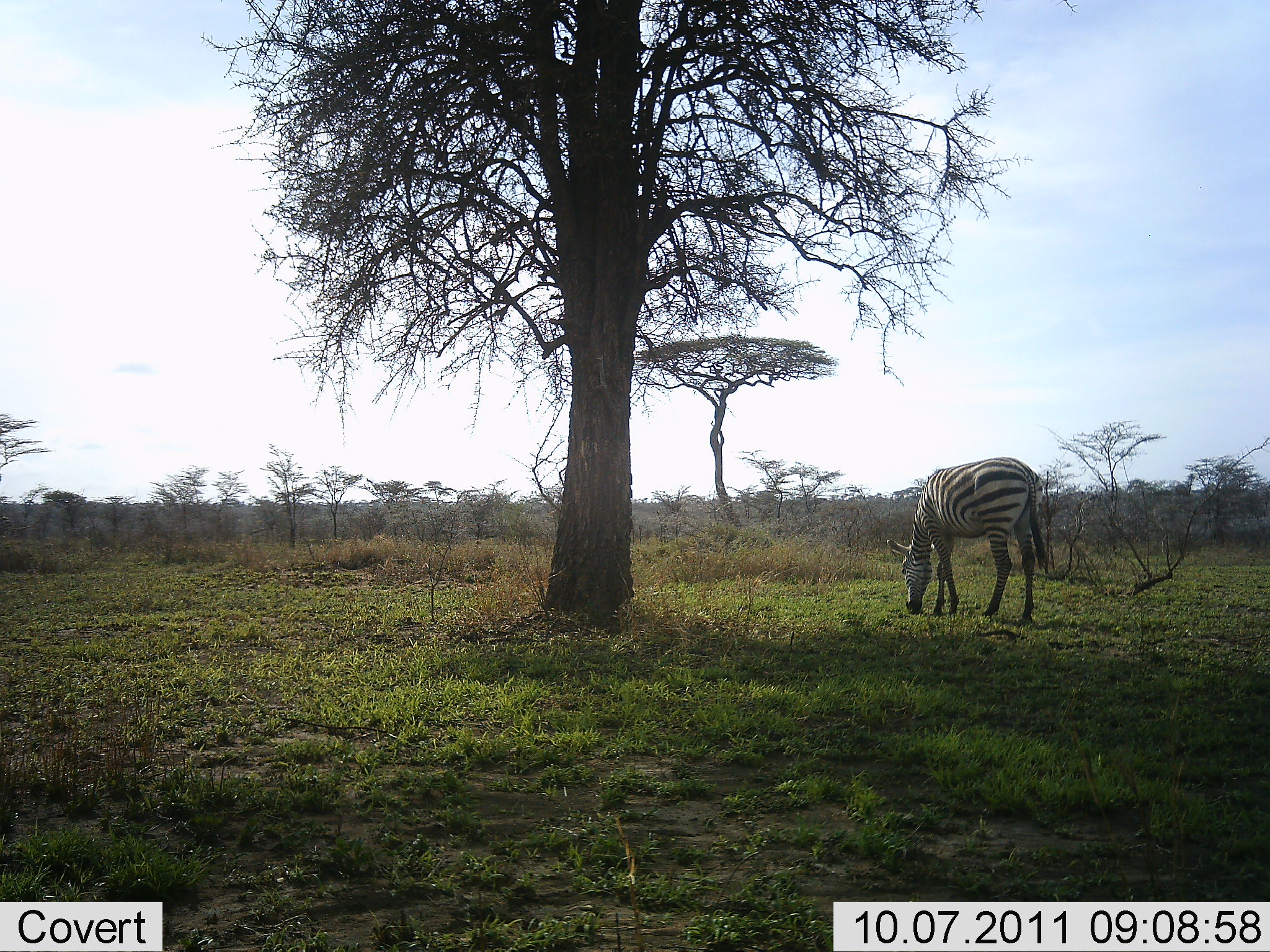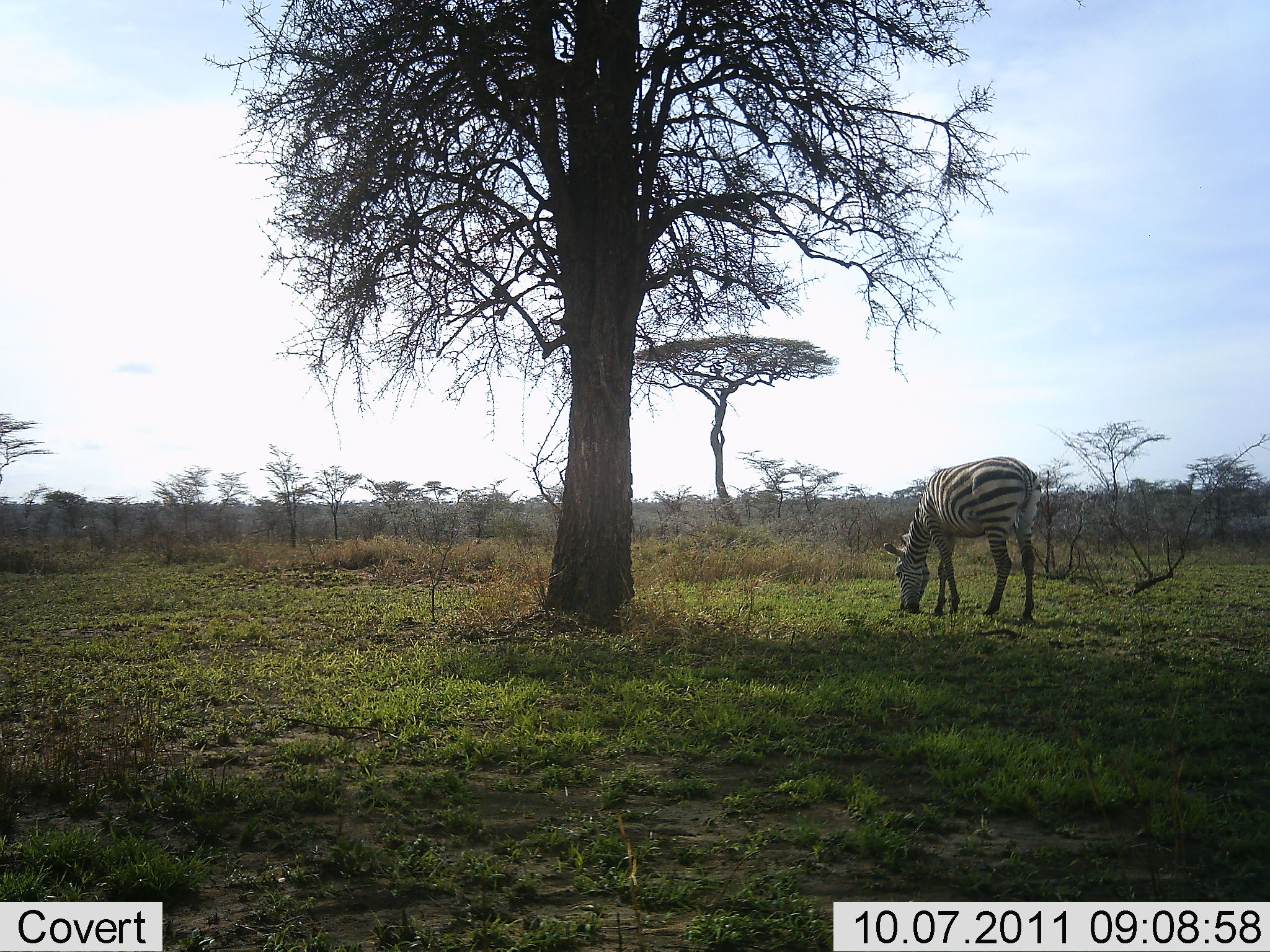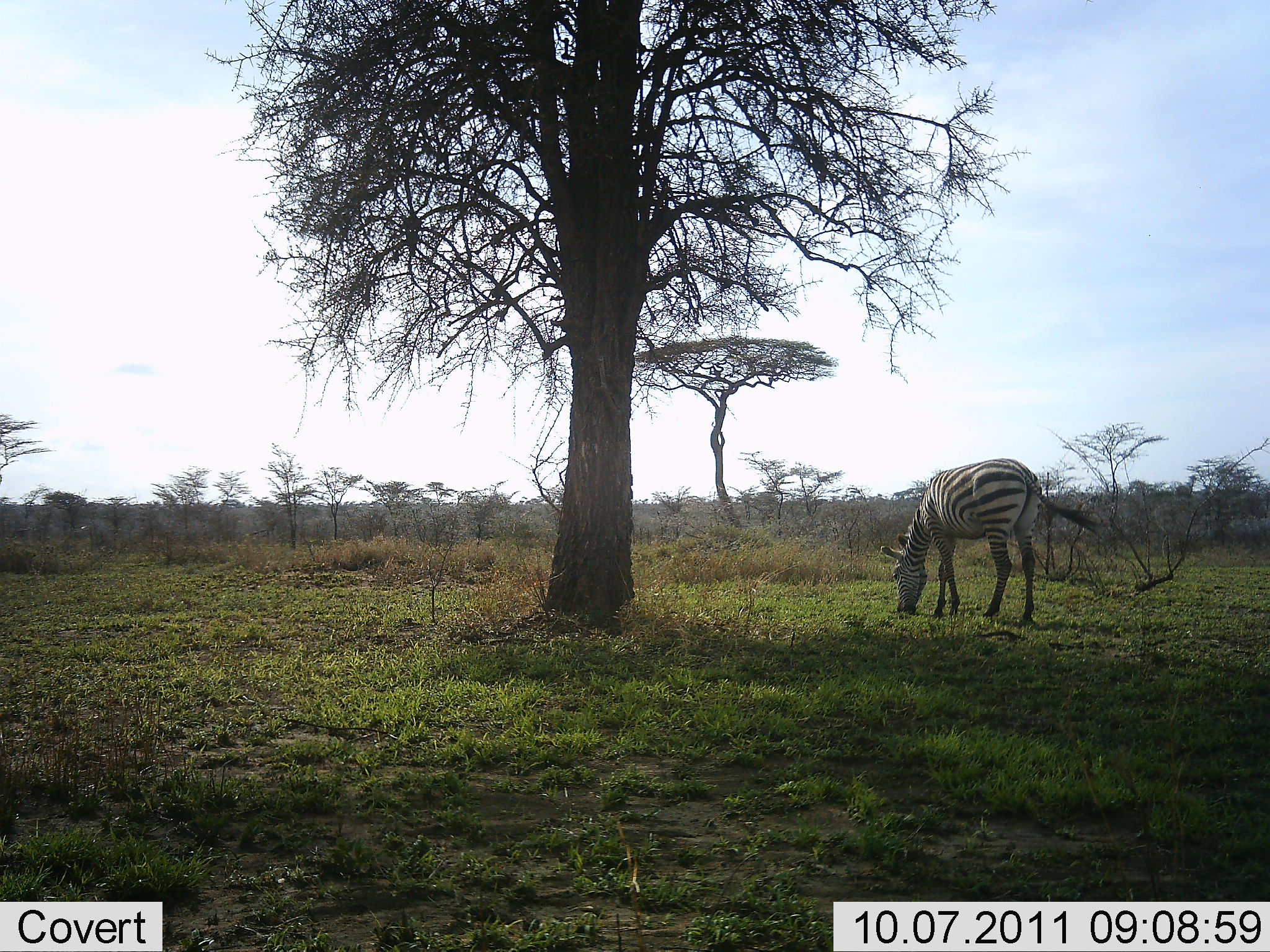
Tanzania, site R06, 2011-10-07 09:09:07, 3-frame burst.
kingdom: Animalia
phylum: Chordata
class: Mammalia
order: Perissodactyla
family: Equidae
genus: Equus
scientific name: Equus quagga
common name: plains zebra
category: zebra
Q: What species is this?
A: Zebra (plains zebra) (Equus quagga).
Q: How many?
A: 1.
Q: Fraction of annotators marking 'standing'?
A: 0%.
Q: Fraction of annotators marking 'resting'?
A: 0%.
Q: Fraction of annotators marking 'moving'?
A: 0%.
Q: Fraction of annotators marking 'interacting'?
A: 0%.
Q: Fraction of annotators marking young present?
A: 0%.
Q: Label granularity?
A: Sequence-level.